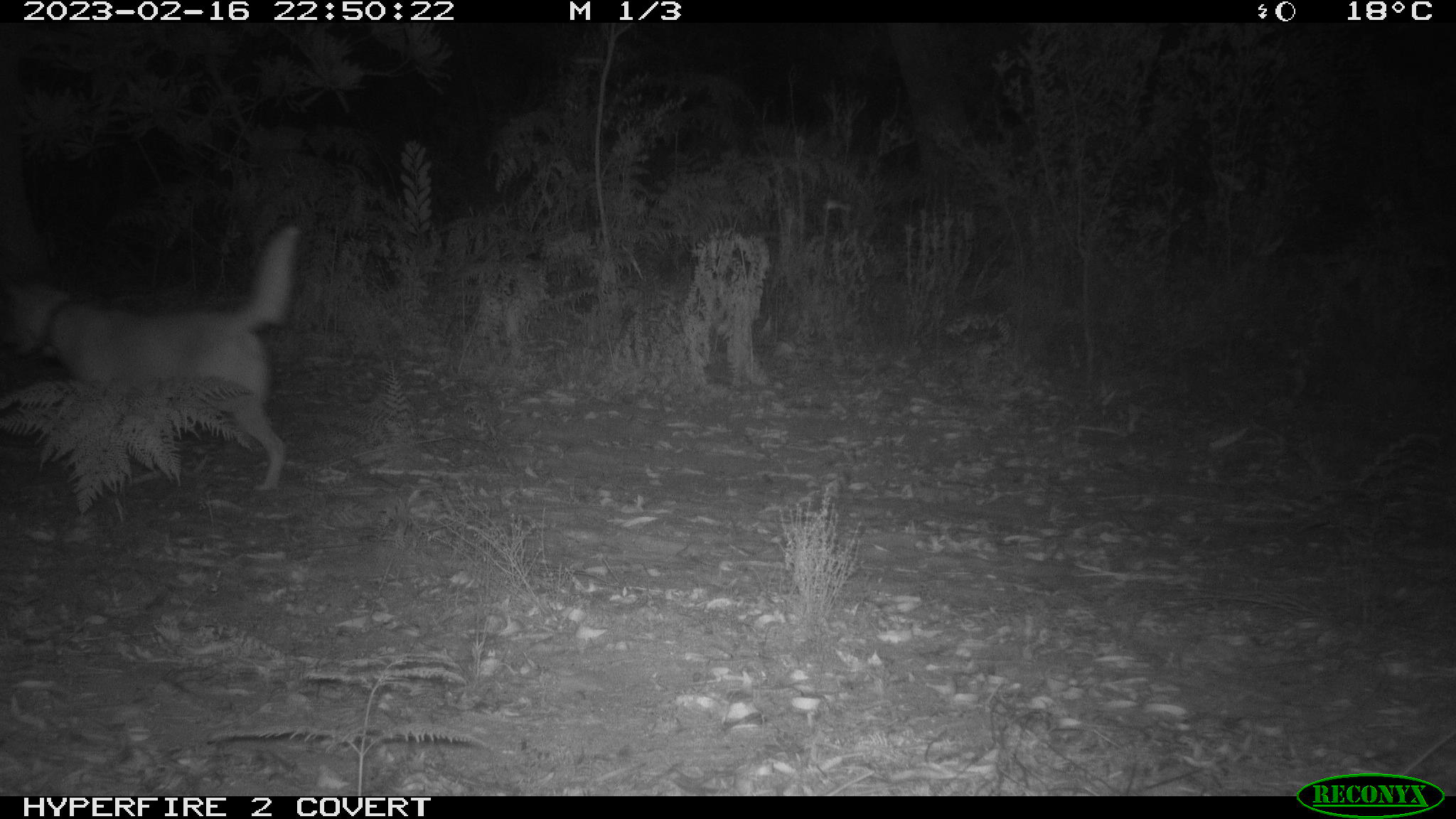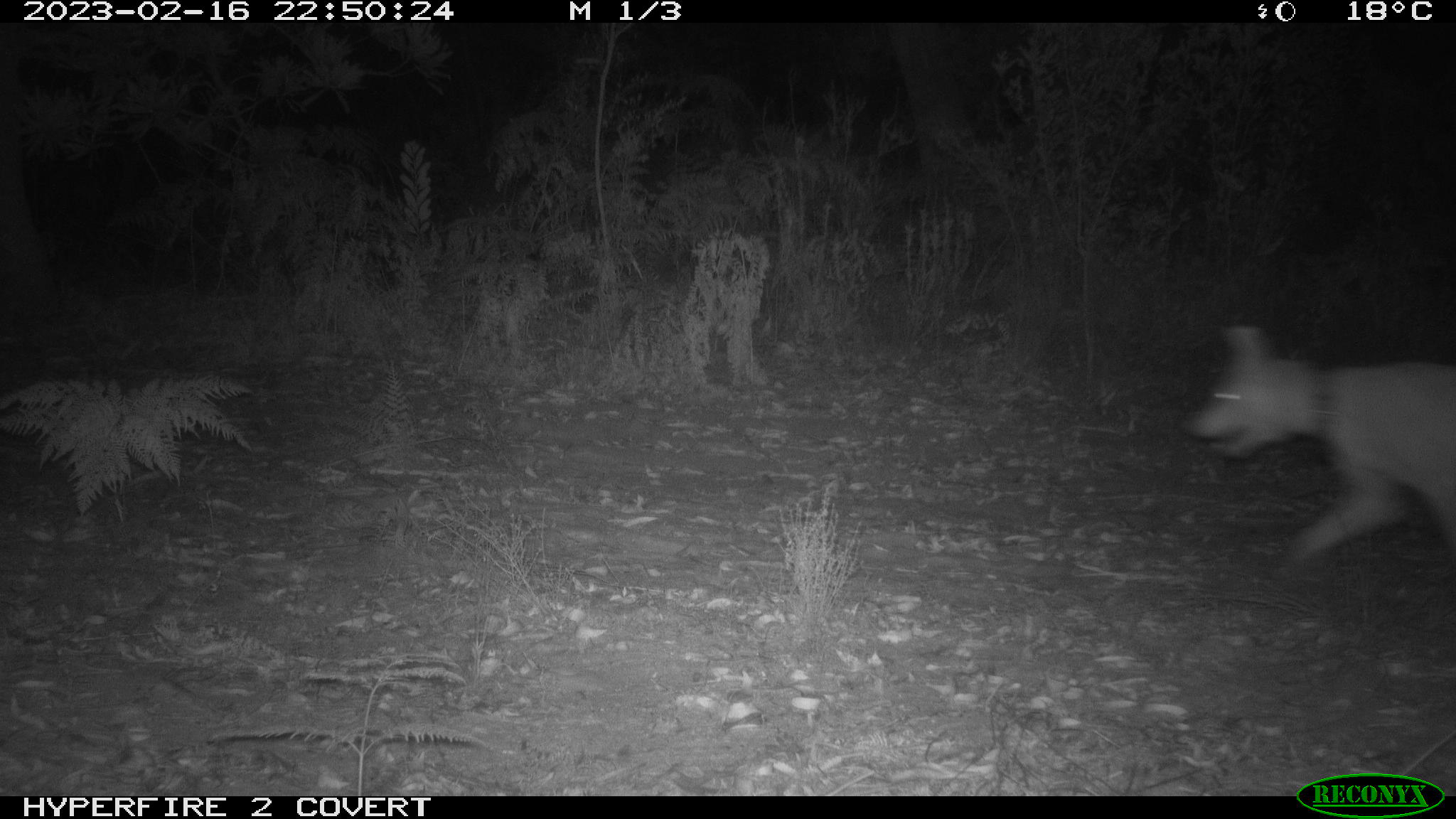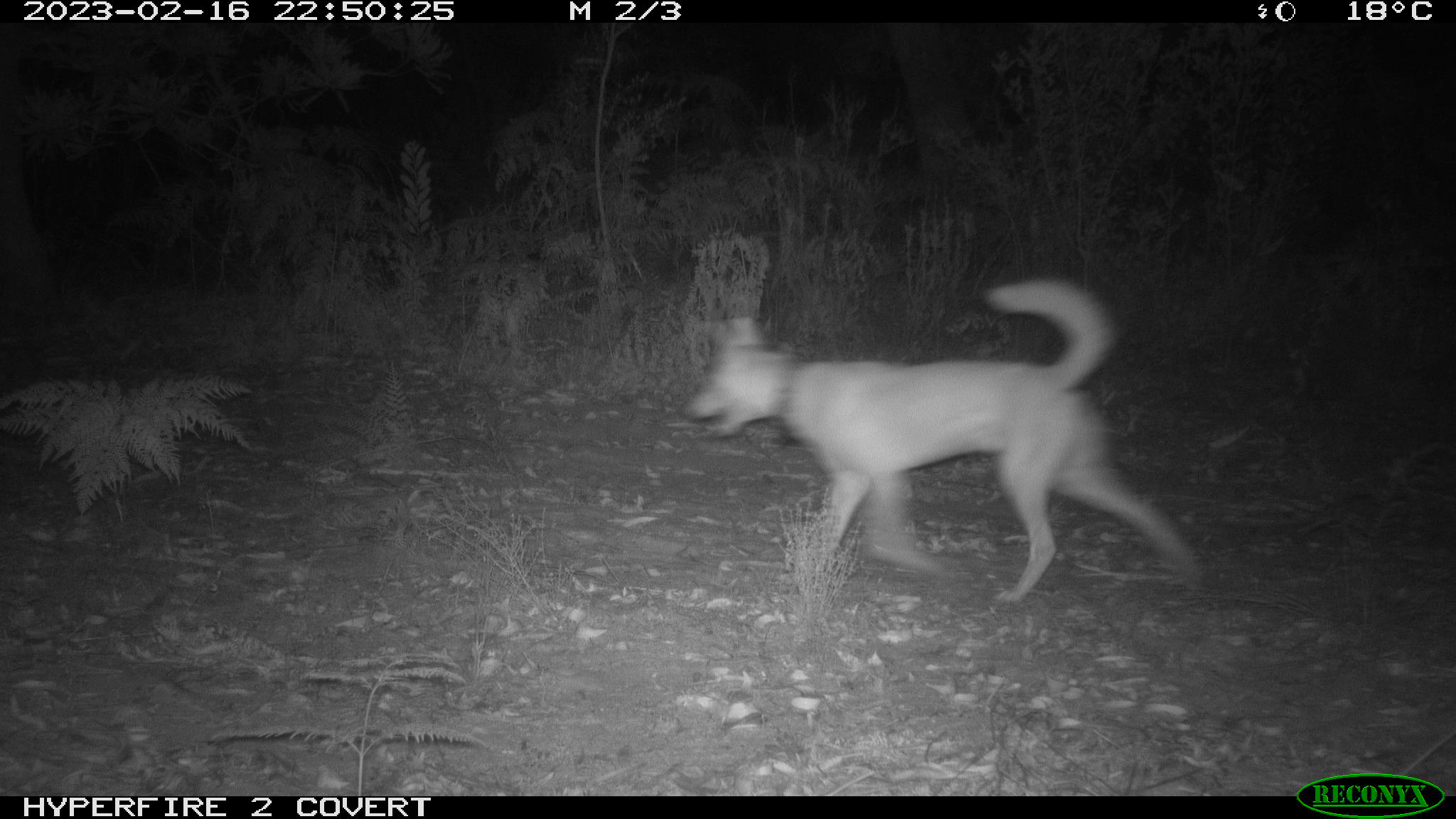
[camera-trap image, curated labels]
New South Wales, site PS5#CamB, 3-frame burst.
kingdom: Animalia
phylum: Chordata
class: Mammalia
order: Carnivora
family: Canidae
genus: Canis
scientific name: Canis familiaris dingo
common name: dingo